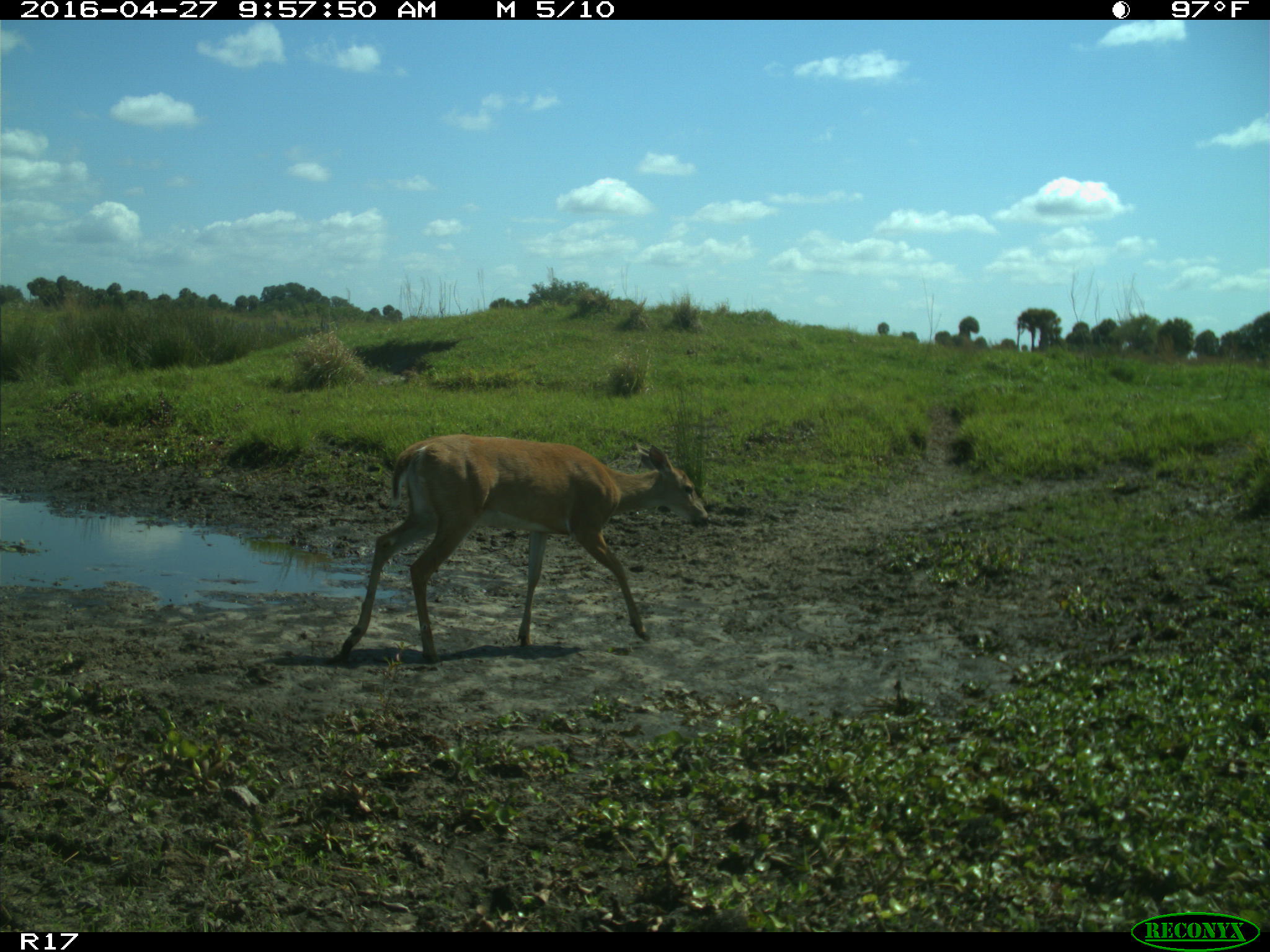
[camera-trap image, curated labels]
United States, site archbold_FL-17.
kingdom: Animalia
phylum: Chordata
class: Mammalia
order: Artiodactyla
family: Cervidae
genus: Odocoileus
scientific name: Odocoileus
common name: deer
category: unidentified deer